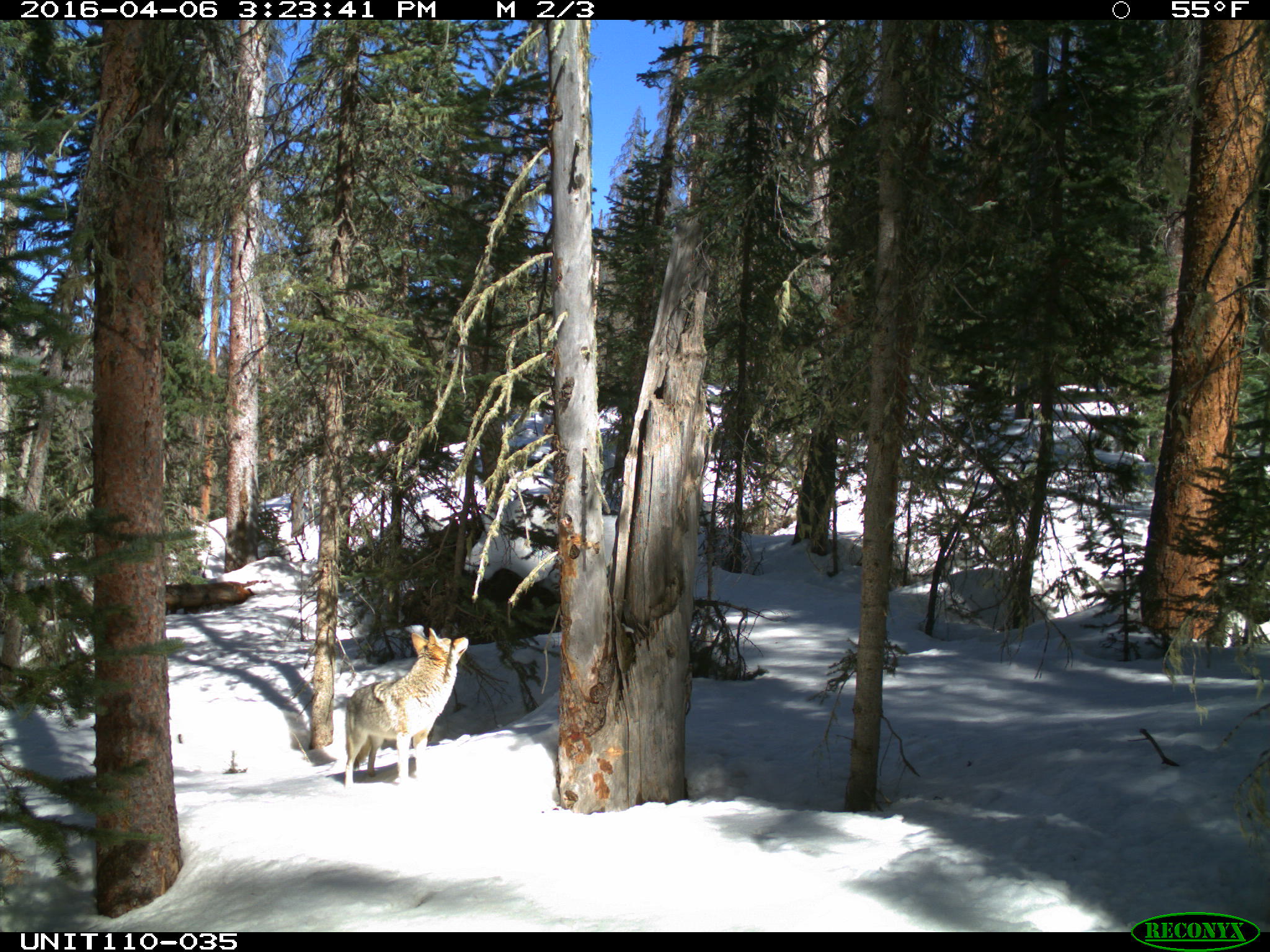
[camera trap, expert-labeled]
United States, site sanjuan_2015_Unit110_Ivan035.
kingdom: Animalia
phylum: Chordata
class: Mammalia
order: Carnivora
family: Canidae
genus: Canis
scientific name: Canis latrans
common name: coyote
Canis latrans (coyote).